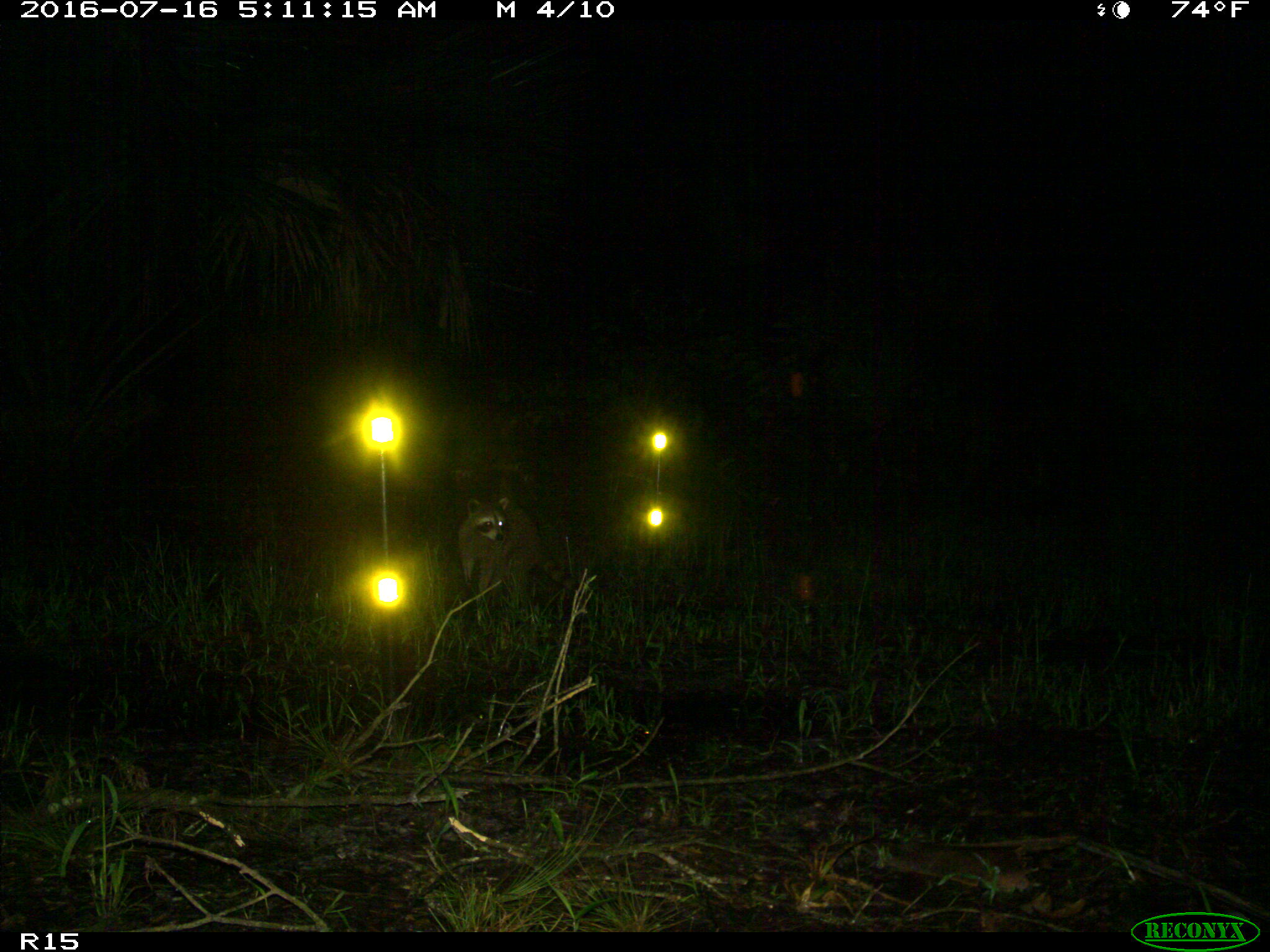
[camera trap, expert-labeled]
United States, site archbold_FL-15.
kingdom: Animalia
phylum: Chordata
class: Mammalia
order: Carnivora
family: Procyonidae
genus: Procyon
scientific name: Procyon lotor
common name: common raccoon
Procyon lotor (common raccoon).